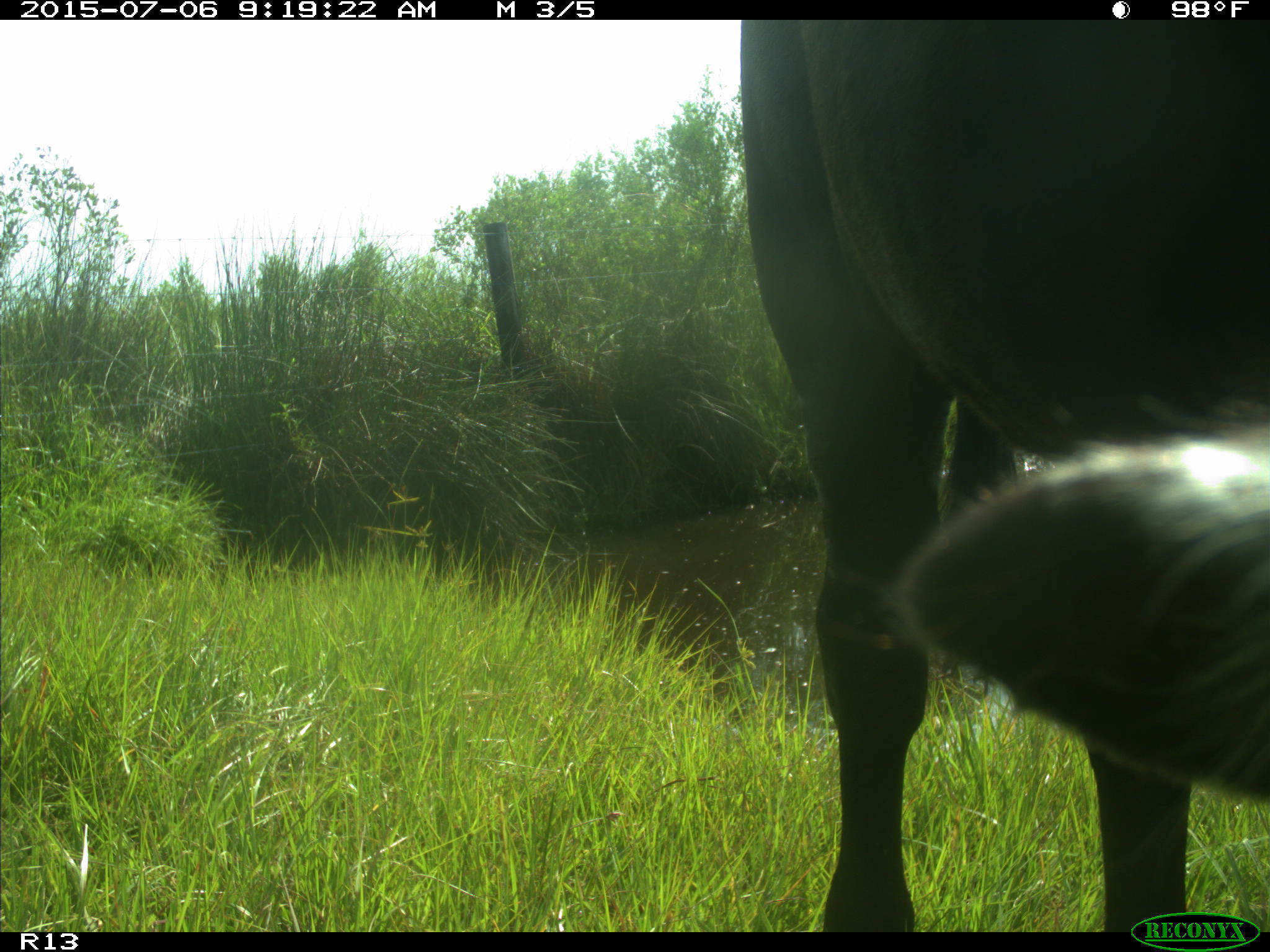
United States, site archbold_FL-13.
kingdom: Animalia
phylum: Chordata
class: Mammalia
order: Artiodactyla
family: Bovidae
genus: Bos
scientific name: Bos taurus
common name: domestic cow